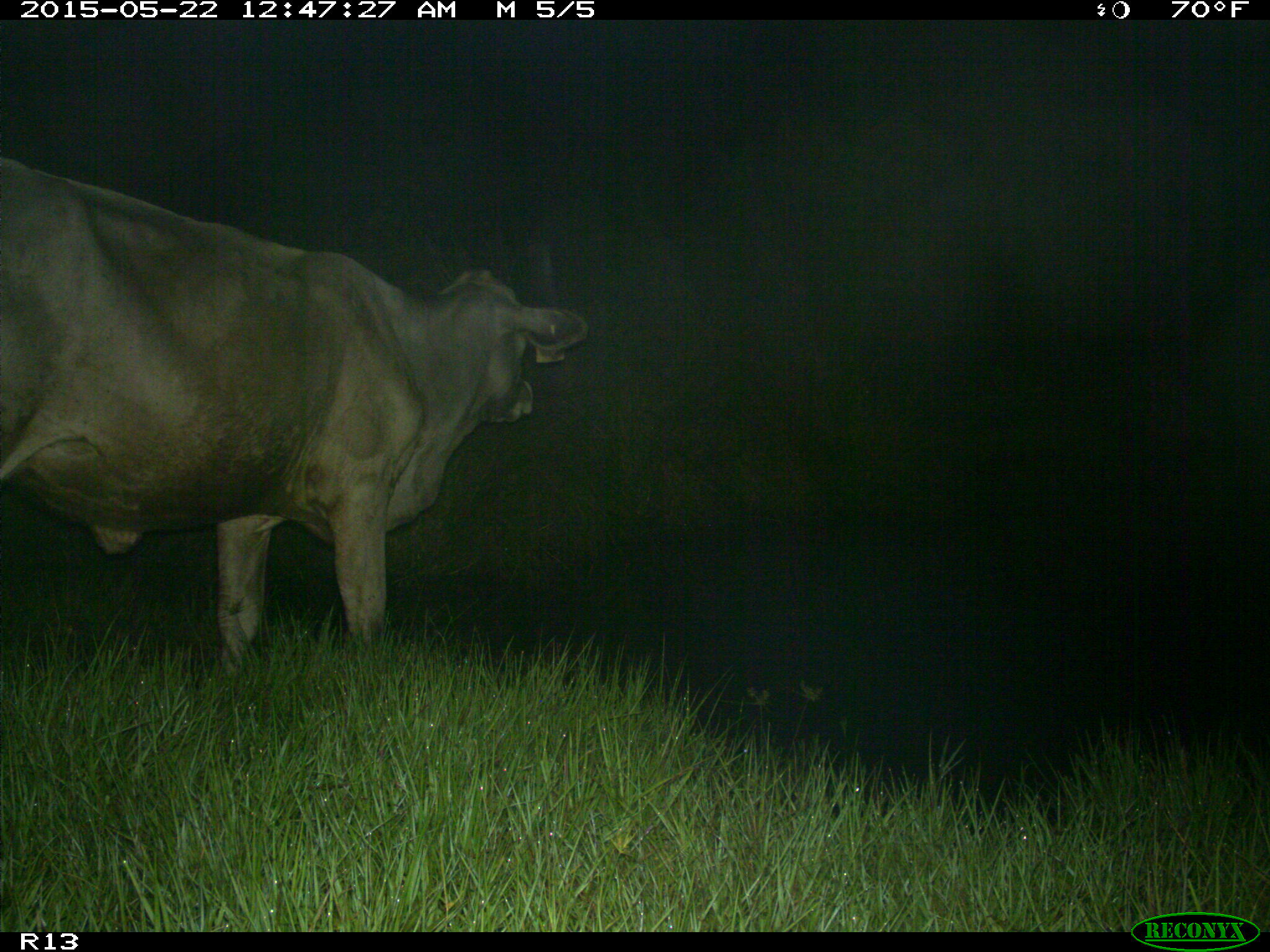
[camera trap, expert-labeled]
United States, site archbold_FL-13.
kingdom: Animalia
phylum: Chordata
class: Mammalia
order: Artiodactyla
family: Bovidae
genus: Bos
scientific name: Bos taurus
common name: domestic cow